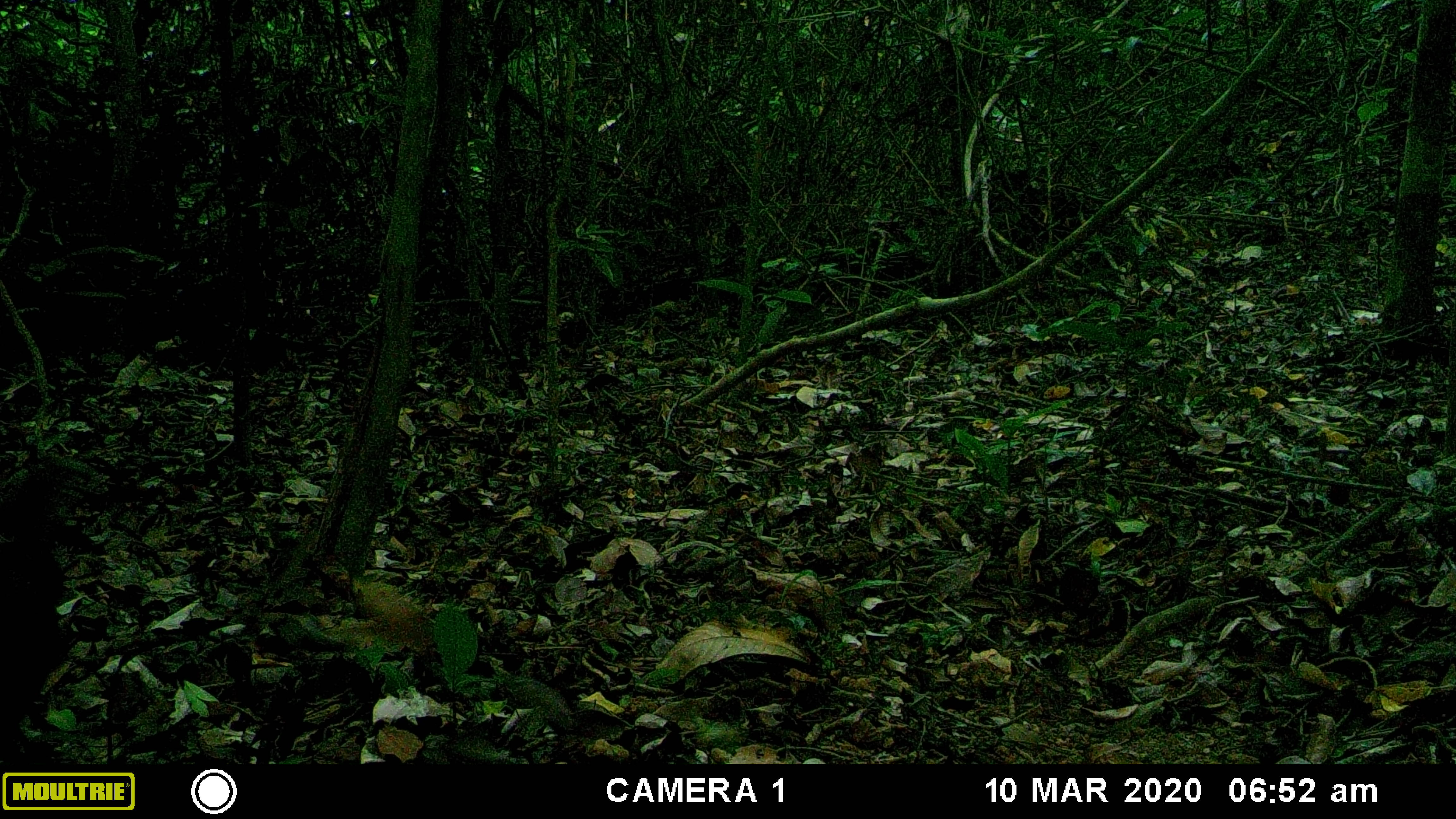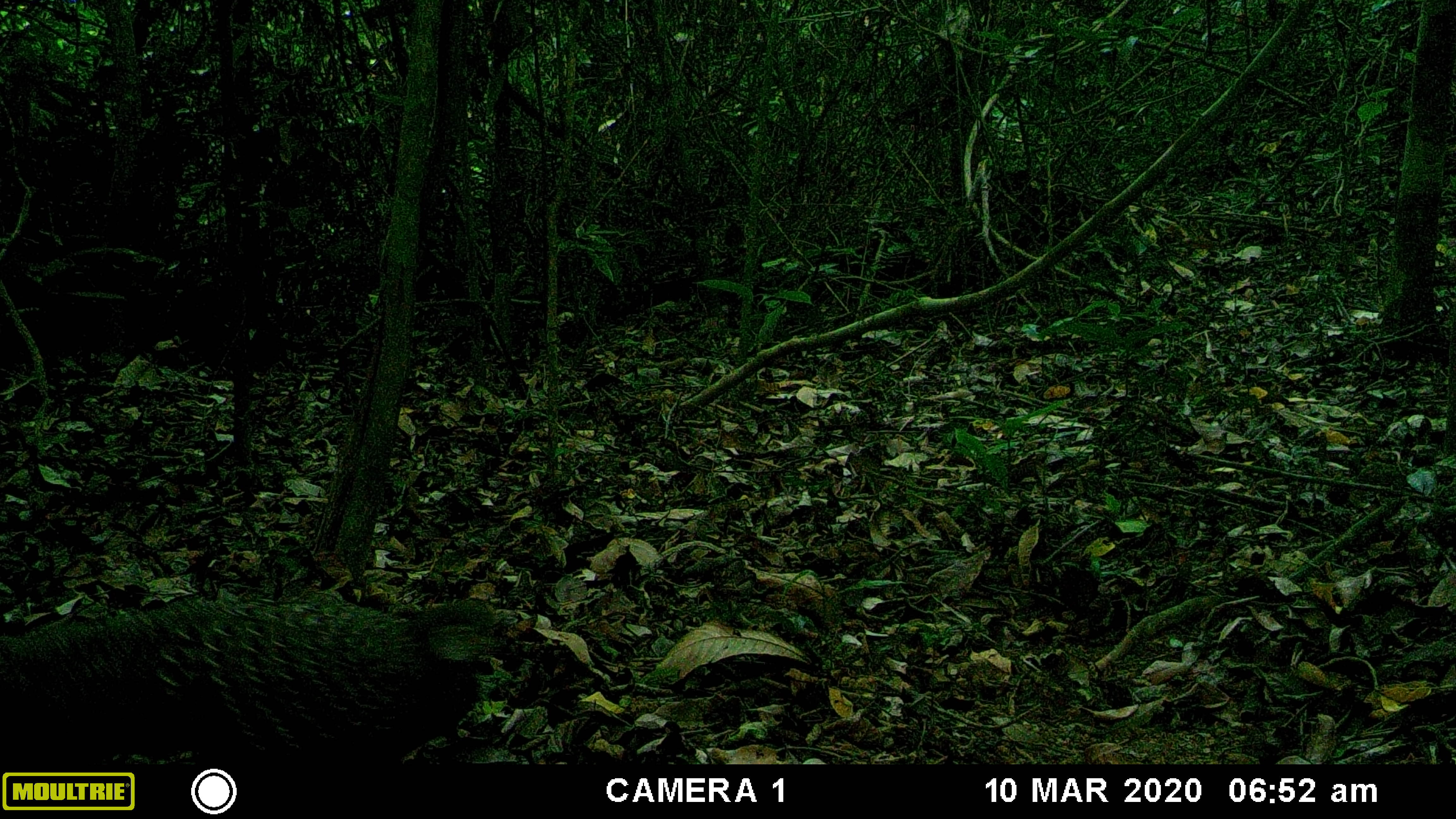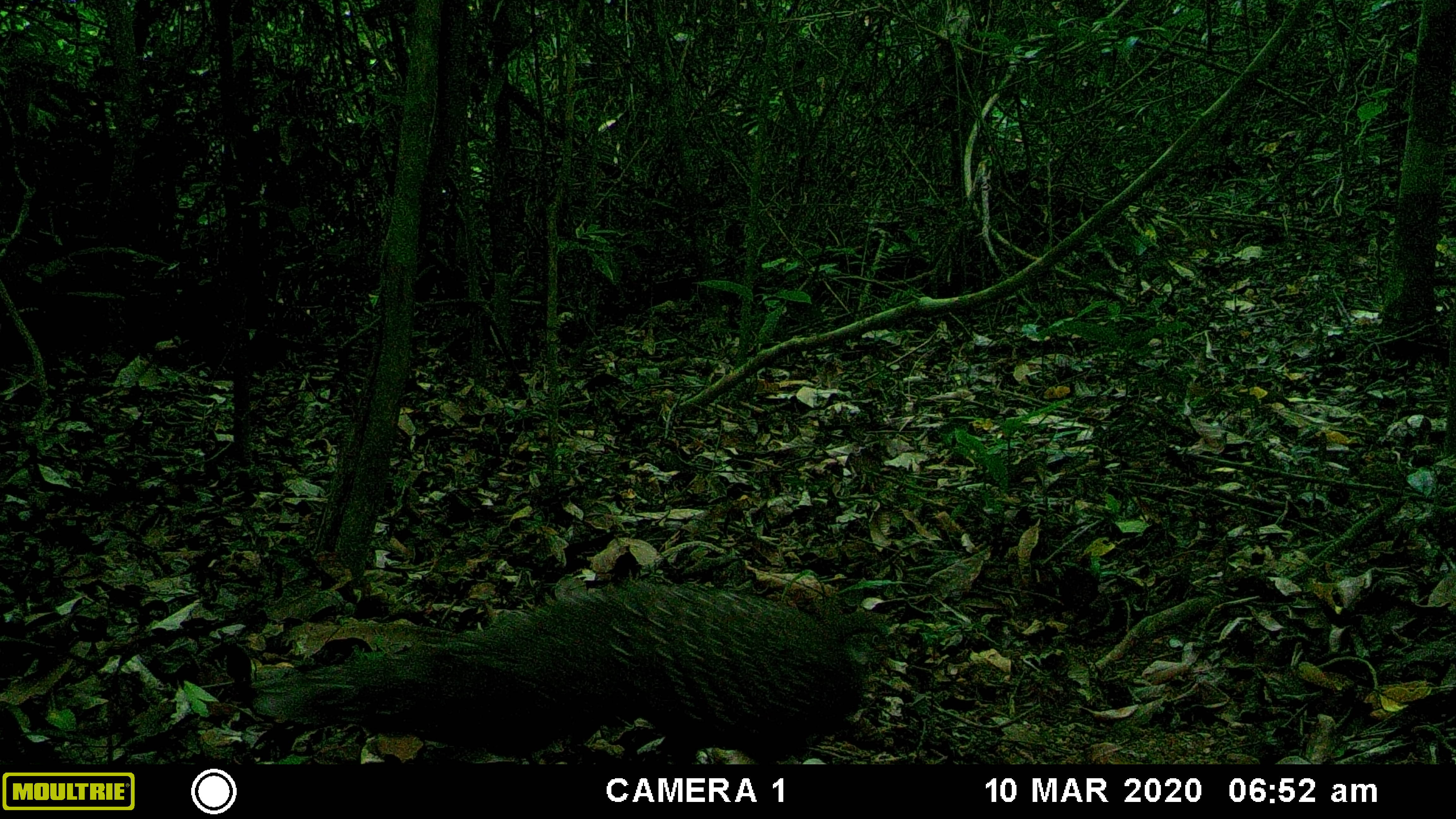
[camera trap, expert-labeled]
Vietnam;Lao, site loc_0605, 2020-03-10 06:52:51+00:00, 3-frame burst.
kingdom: Animalia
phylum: Chordata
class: Aves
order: Galliformes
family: Phasianidae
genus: Polyplectron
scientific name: Polyplectron bicalcaratum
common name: gray peacock-pheasant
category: grey peacock pheasant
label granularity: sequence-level